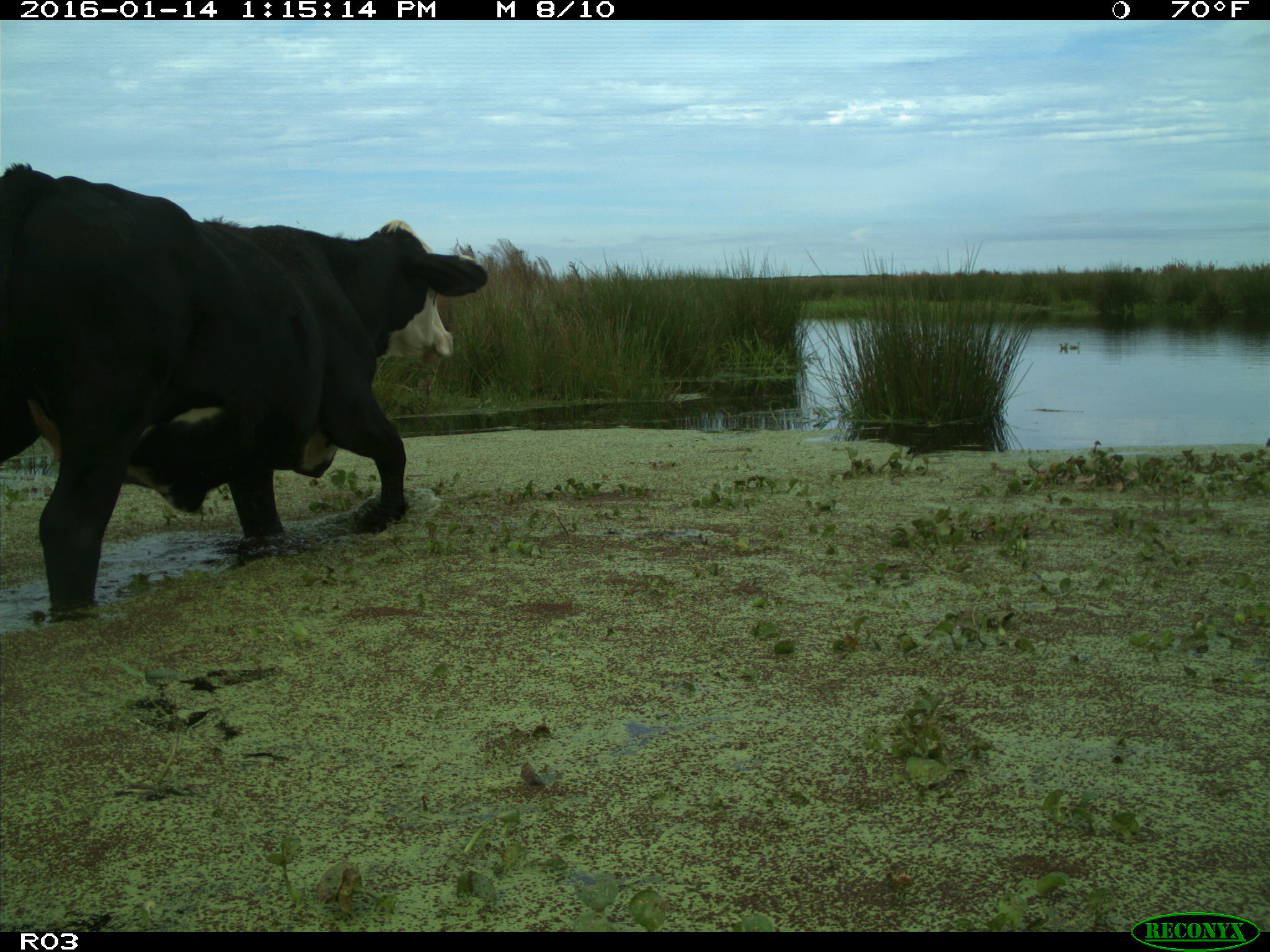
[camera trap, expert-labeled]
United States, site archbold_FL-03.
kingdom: Animalia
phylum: Chordata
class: Mammalia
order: Artiodactyla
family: Bovidae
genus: Bos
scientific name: Bos taurus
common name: domestic cow